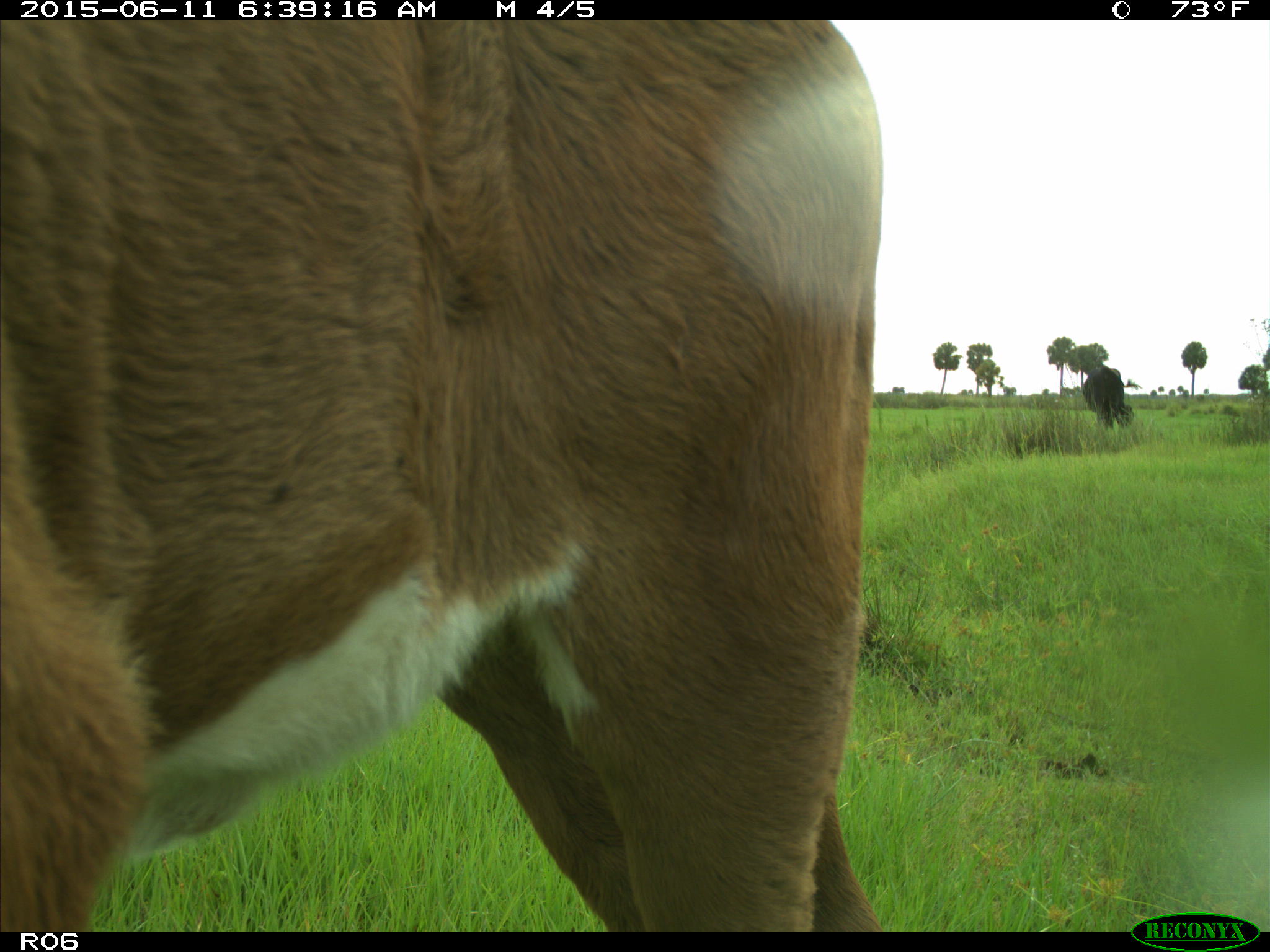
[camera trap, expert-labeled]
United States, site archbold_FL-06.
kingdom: Animalia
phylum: Chordata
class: Mammalia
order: Artiodactyla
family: Bovidae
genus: Bos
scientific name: Bos taurus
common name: domestic cow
Bos taurus (domestic cow).